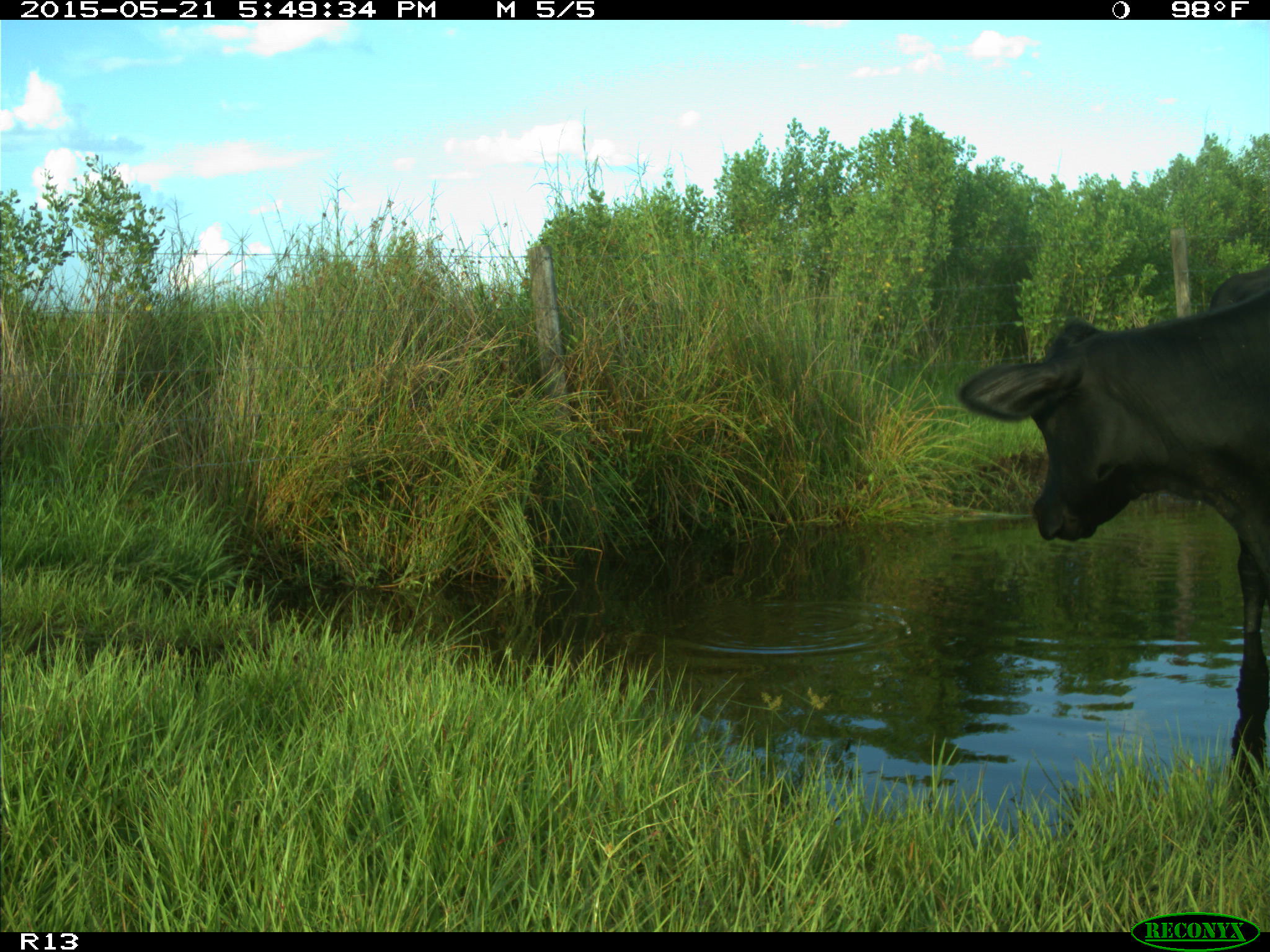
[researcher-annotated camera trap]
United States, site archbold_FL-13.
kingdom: Animalia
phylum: Chordata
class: Mammalia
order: Artiodactyla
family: Bovidae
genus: Bos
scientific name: Bos taurus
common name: domestic cow